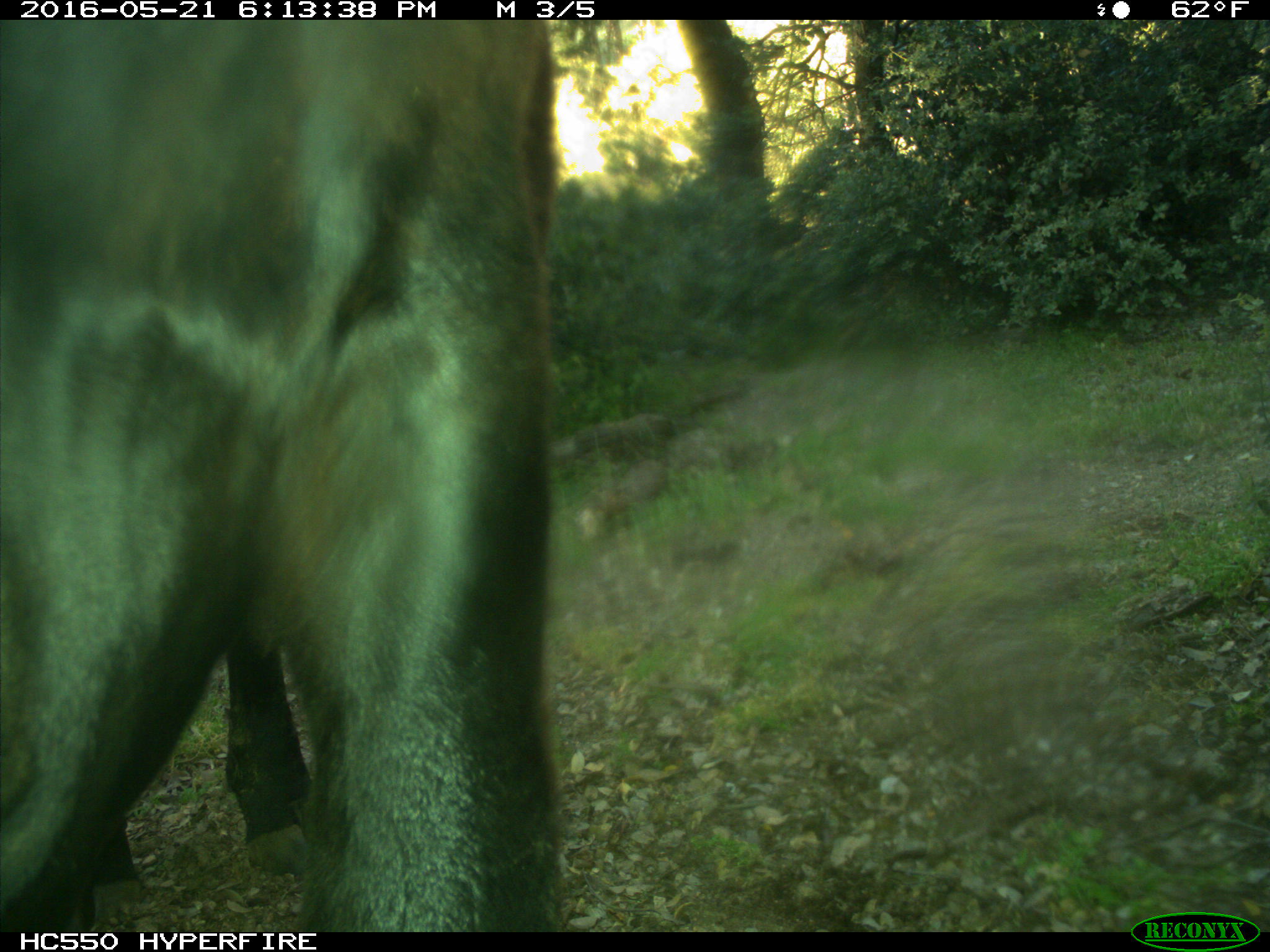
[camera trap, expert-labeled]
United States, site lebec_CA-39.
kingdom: Animalia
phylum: Chordata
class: Mammalia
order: Artiodactyla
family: Bovidae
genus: Bos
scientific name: Bos taurus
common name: domestic cow